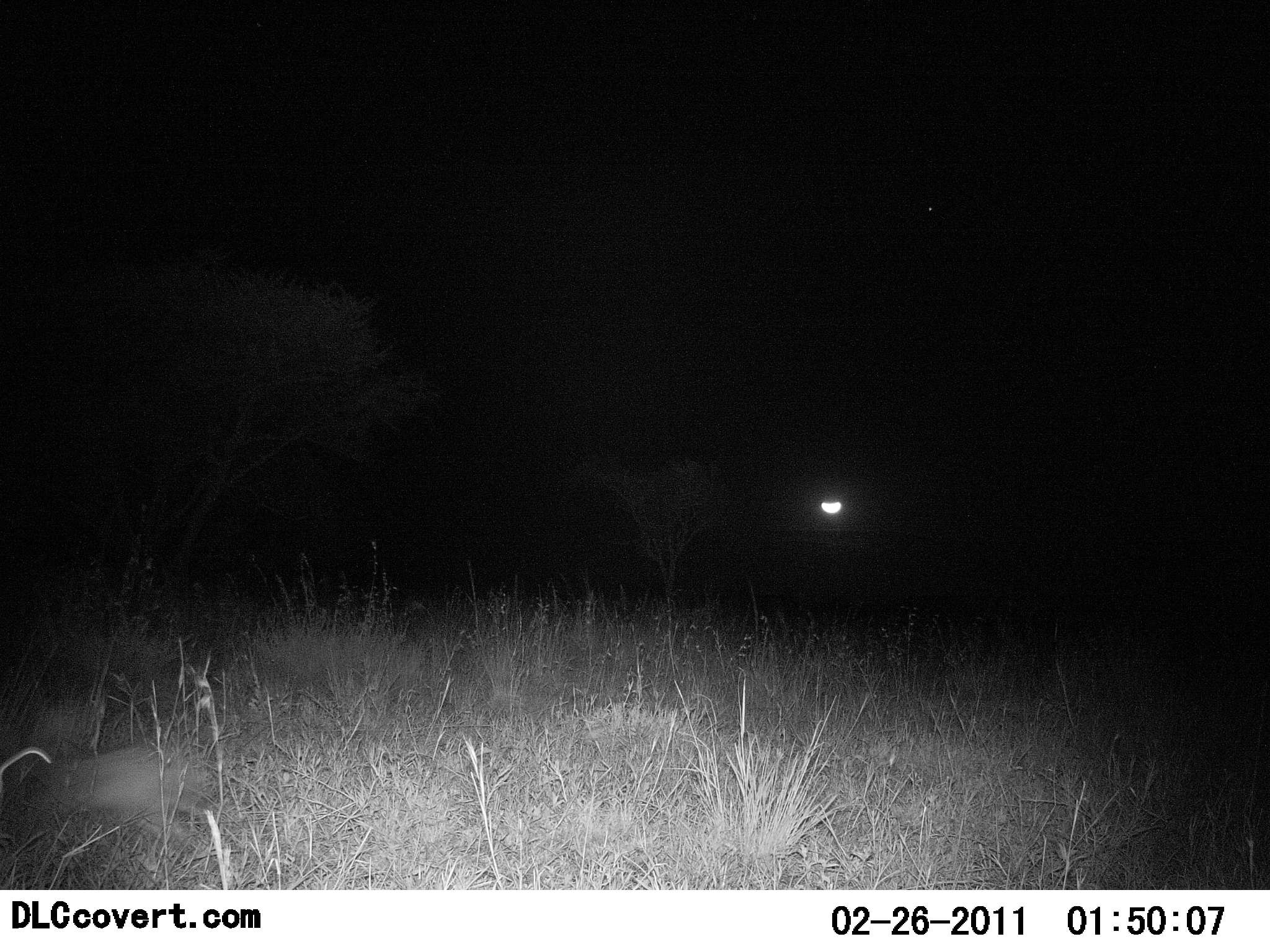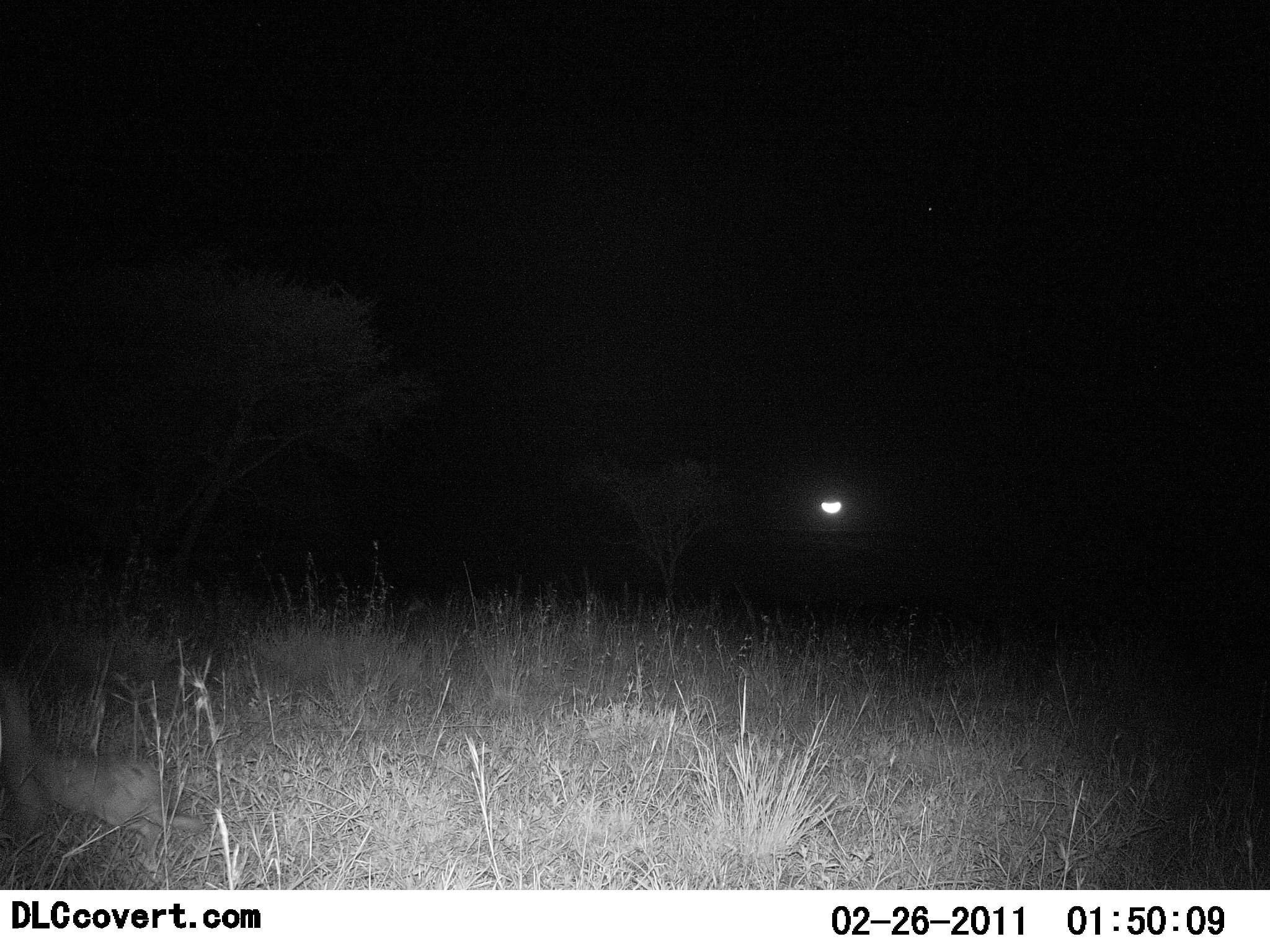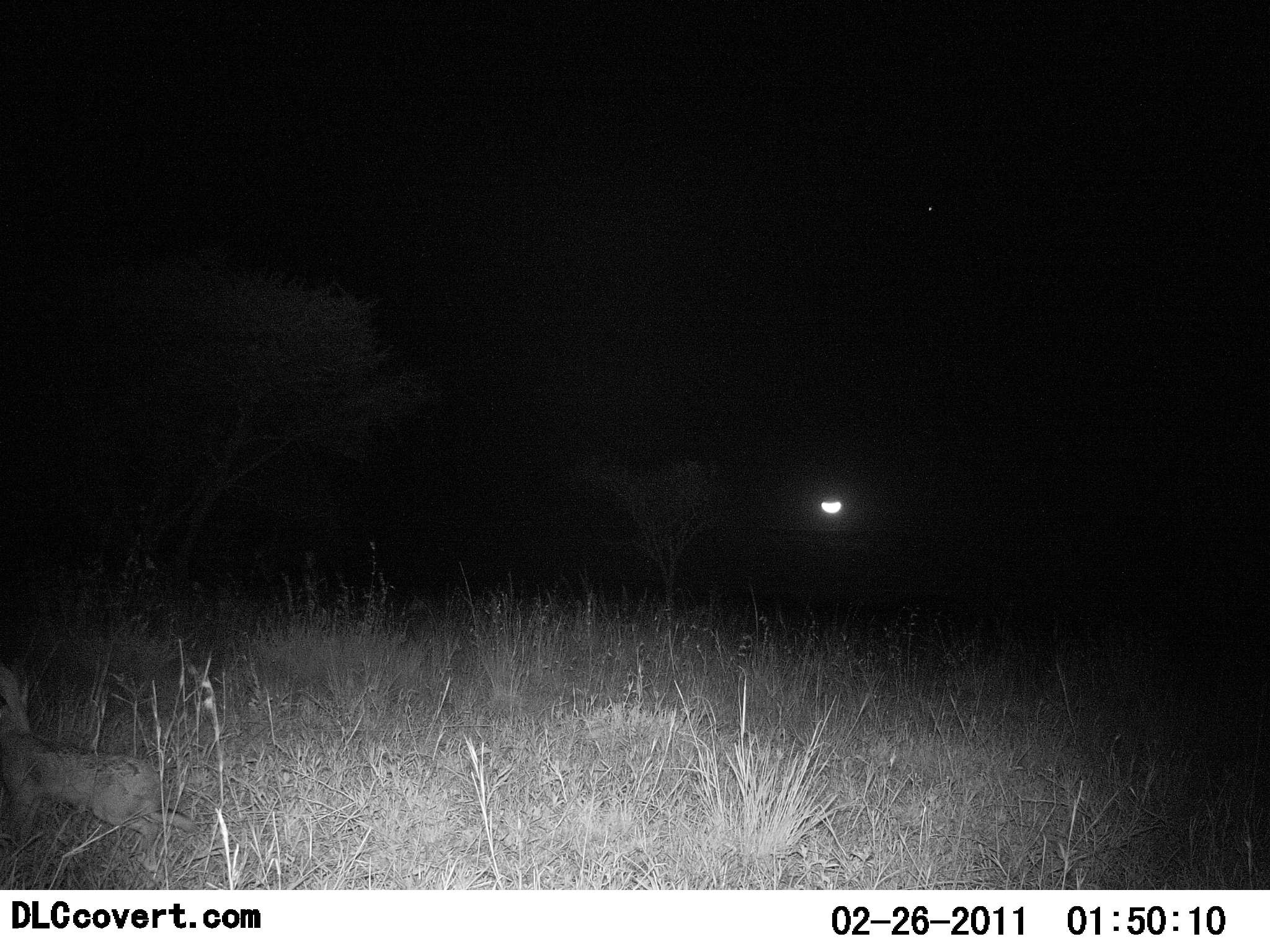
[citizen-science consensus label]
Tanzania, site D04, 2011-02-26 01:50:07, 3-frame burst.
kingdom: Animalia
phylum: Chordata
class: Mammalia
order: Lagomorpha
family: Leporidae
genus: Lepus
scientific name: Lepus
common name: hare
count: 1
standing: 9%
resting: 0%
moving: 91%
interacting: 0%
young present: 0%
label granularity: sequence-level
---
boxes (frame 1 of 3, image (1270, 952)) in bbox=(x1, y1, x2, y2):
animal: bbox=(3, 744, 202, 857)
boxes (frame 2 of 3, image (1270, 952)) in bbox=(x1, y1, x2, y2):
animal: bbox=(2, 705, 204, 873)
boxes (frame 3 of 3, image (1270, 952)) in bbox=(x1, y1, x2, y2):
animal: bbox=(2, 674, 195, 870)